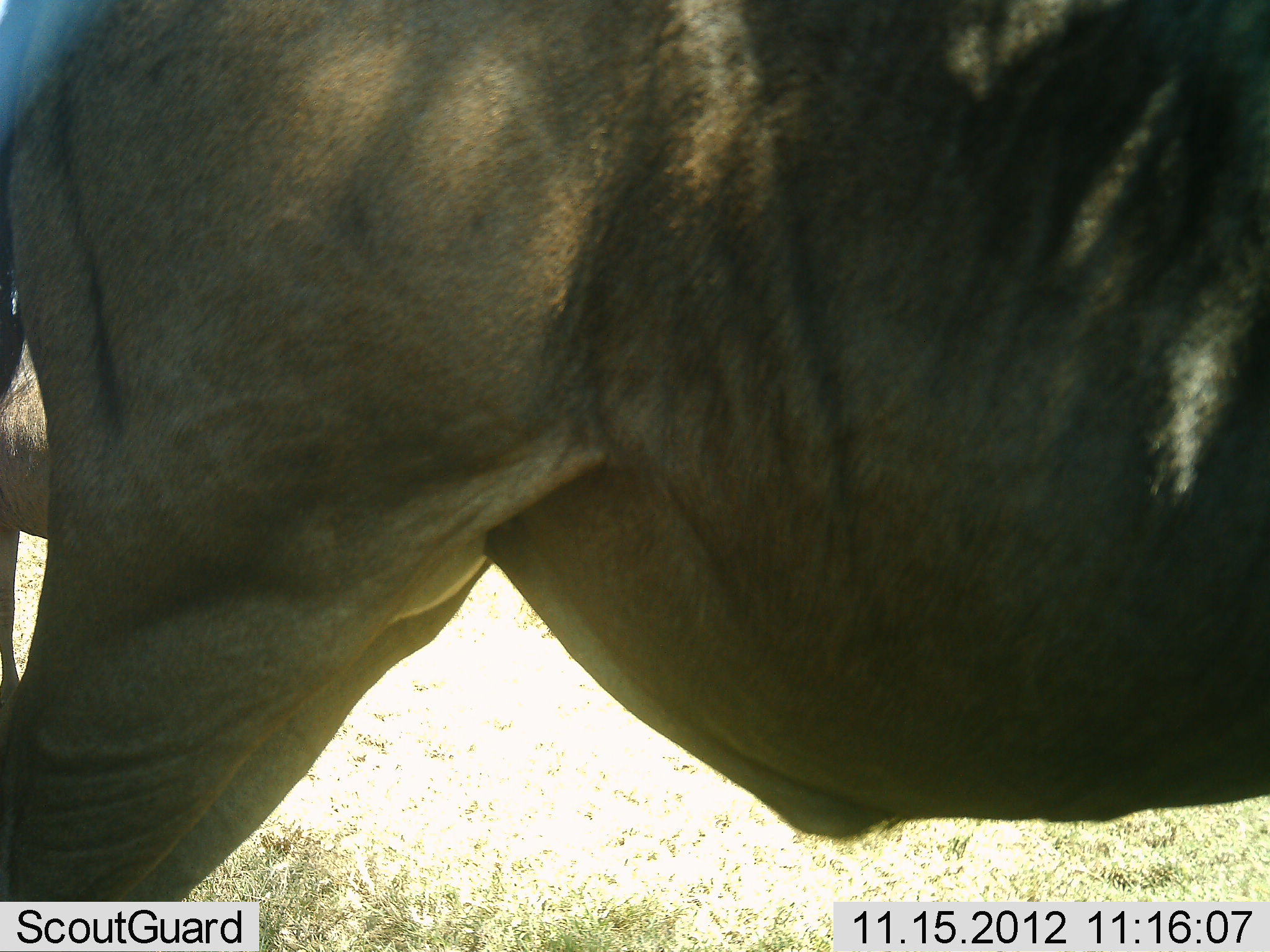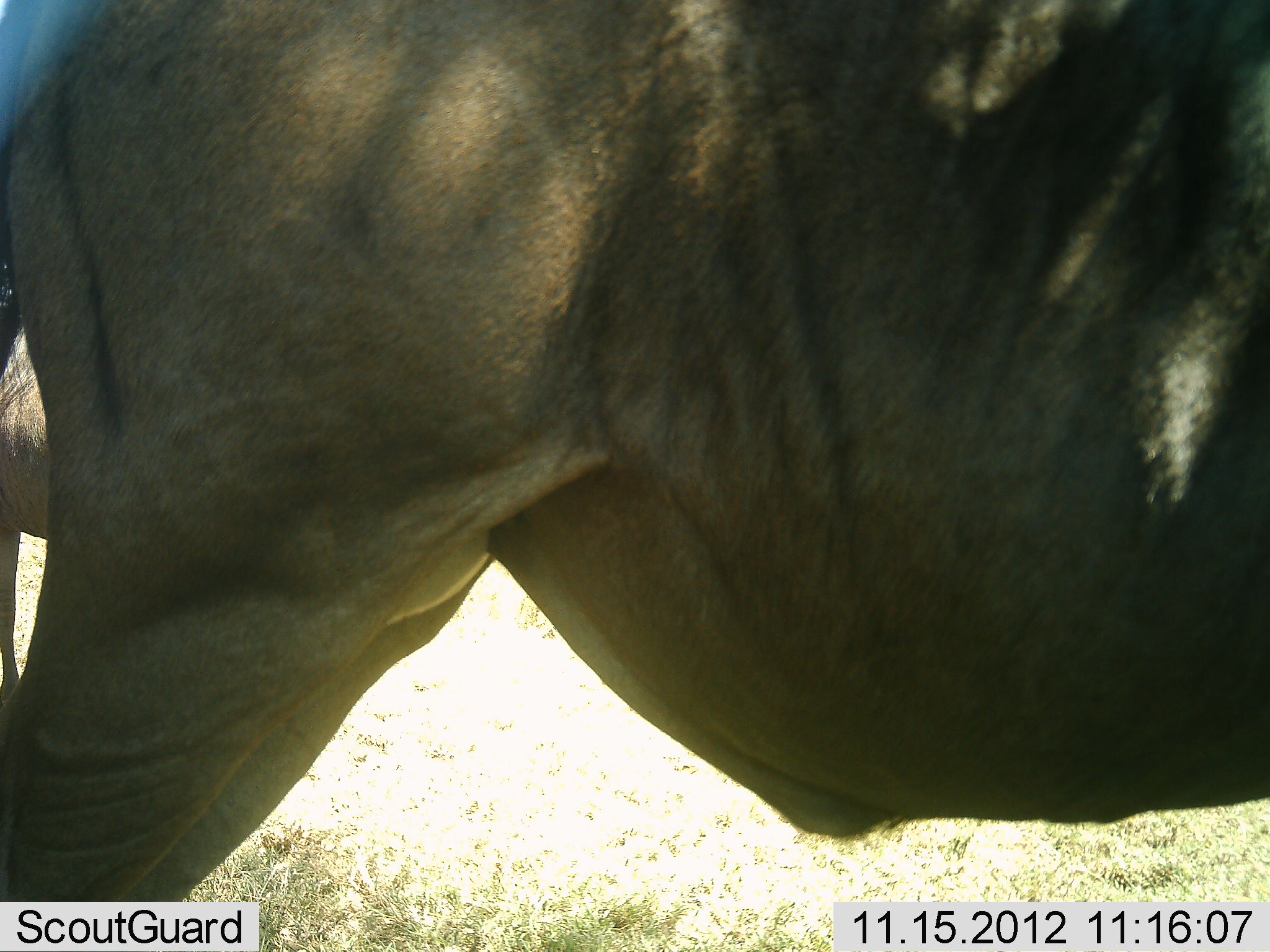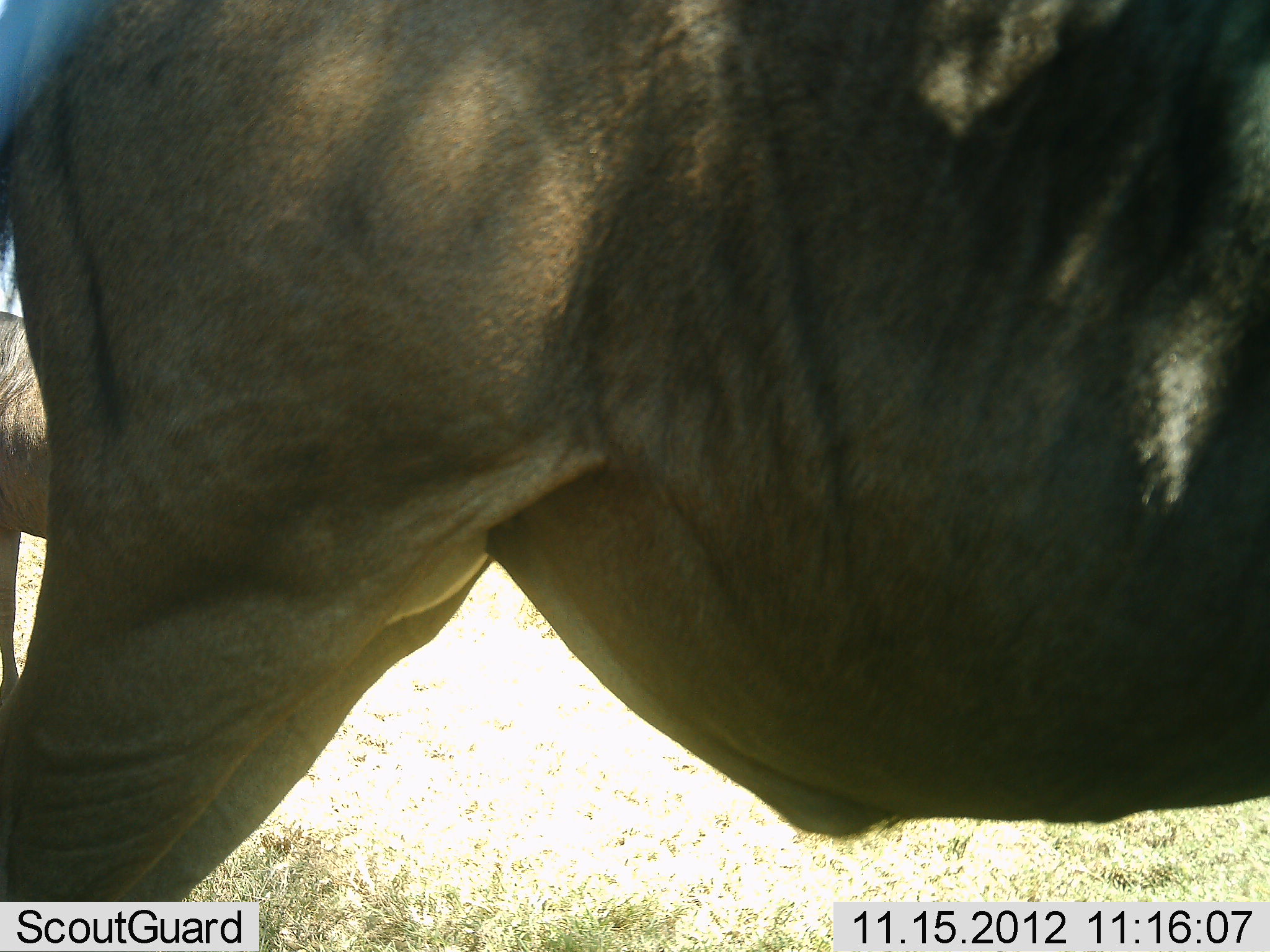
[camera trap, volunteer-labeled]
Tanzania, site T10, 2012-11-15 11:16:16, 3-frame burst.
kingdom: Animalia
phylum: Chordata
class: Mammalia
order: Artiodactyla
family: Bovidae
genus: Connochaetes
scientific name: Connochaetes taurinus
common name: blue wildebeest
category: wildebeest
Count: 2.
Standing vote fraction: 100%.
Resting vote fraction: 0%.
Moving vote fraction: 0%.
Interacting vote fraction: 0%.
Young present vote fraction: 0%.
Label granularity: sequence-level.